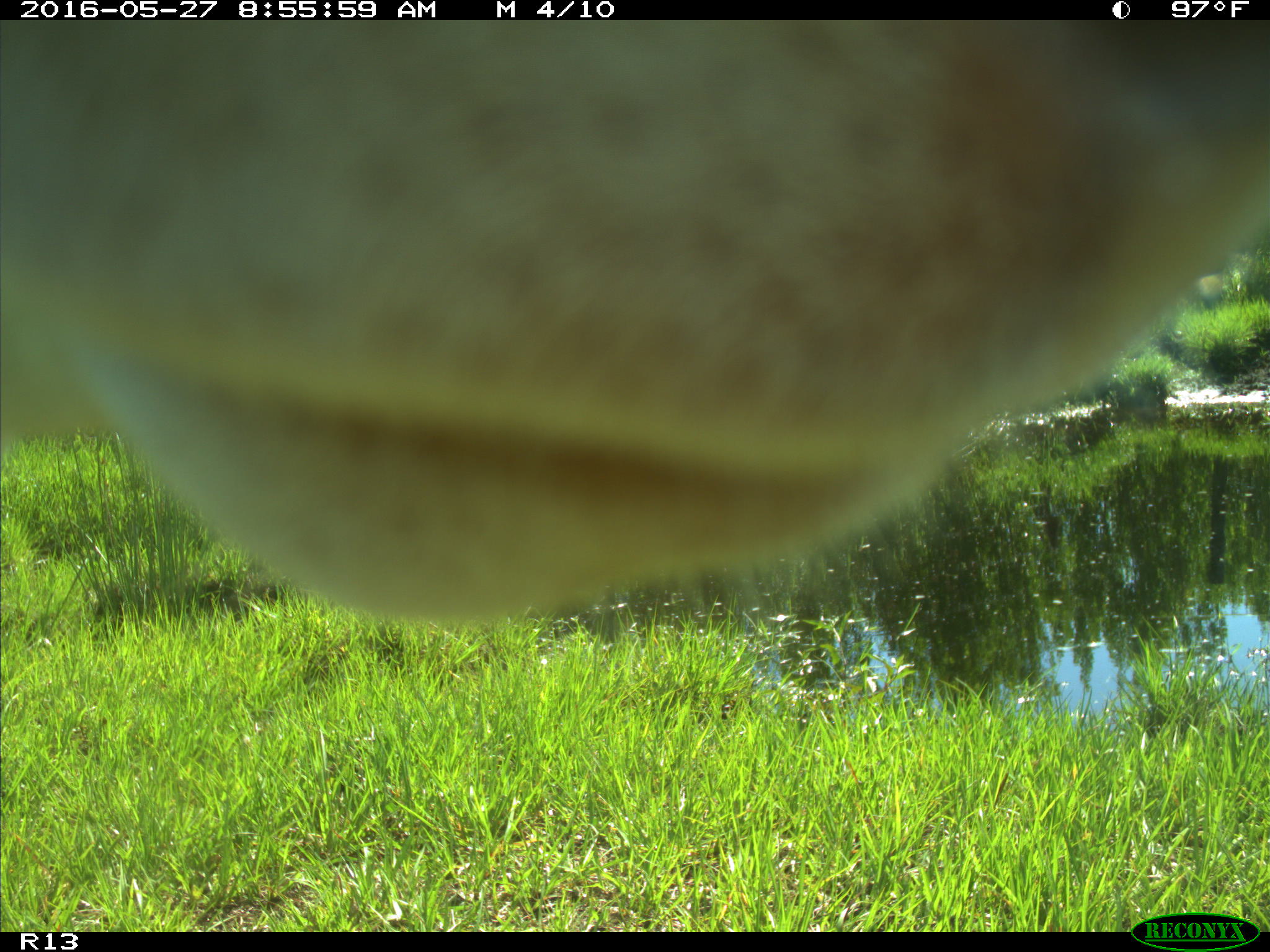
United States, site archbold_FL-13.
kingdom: Animalia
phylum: Chordata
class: Mammalia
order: Artiodactyla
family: Bovidae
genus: Bos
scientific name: Bos taurus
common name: domestic cow